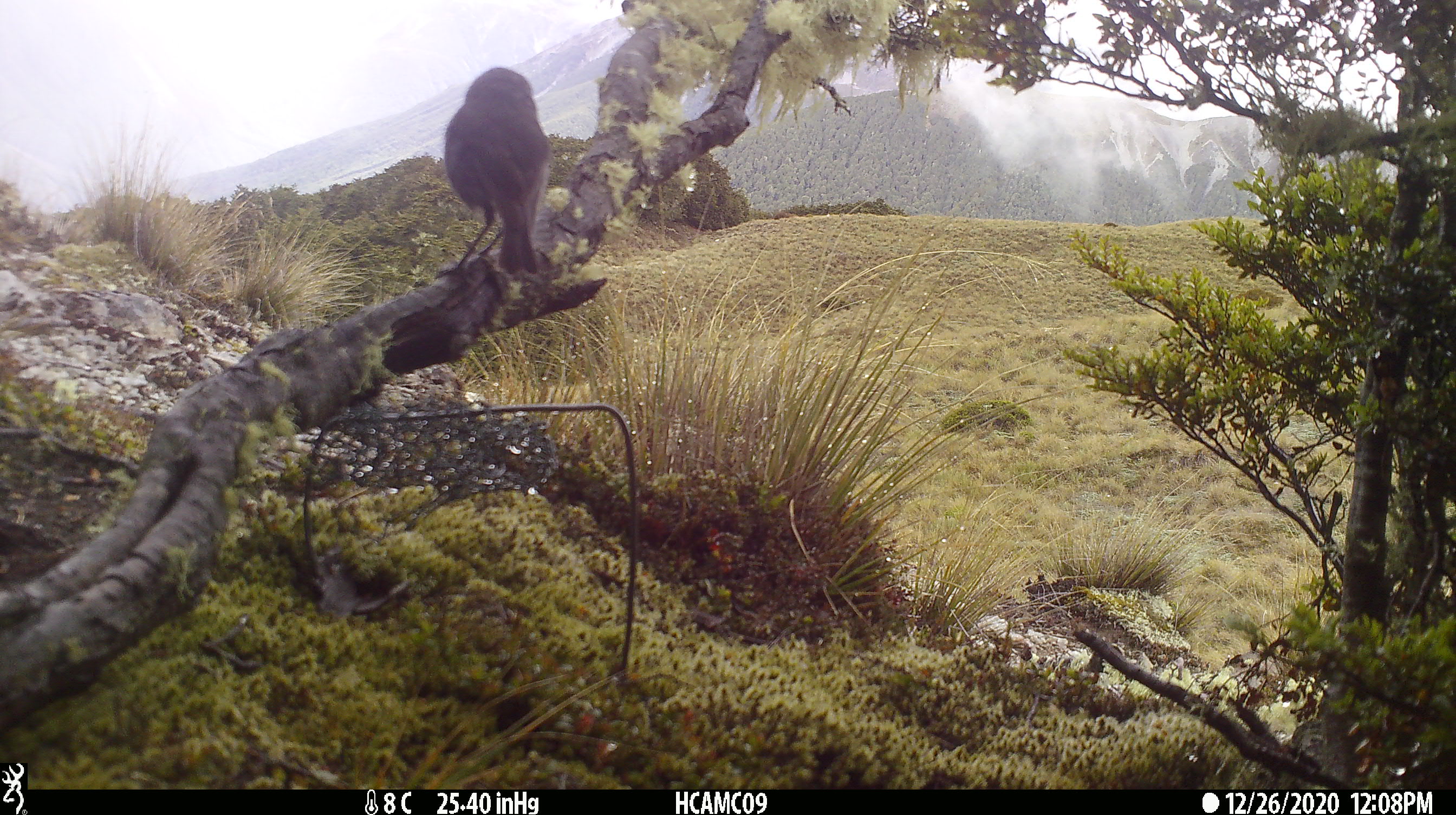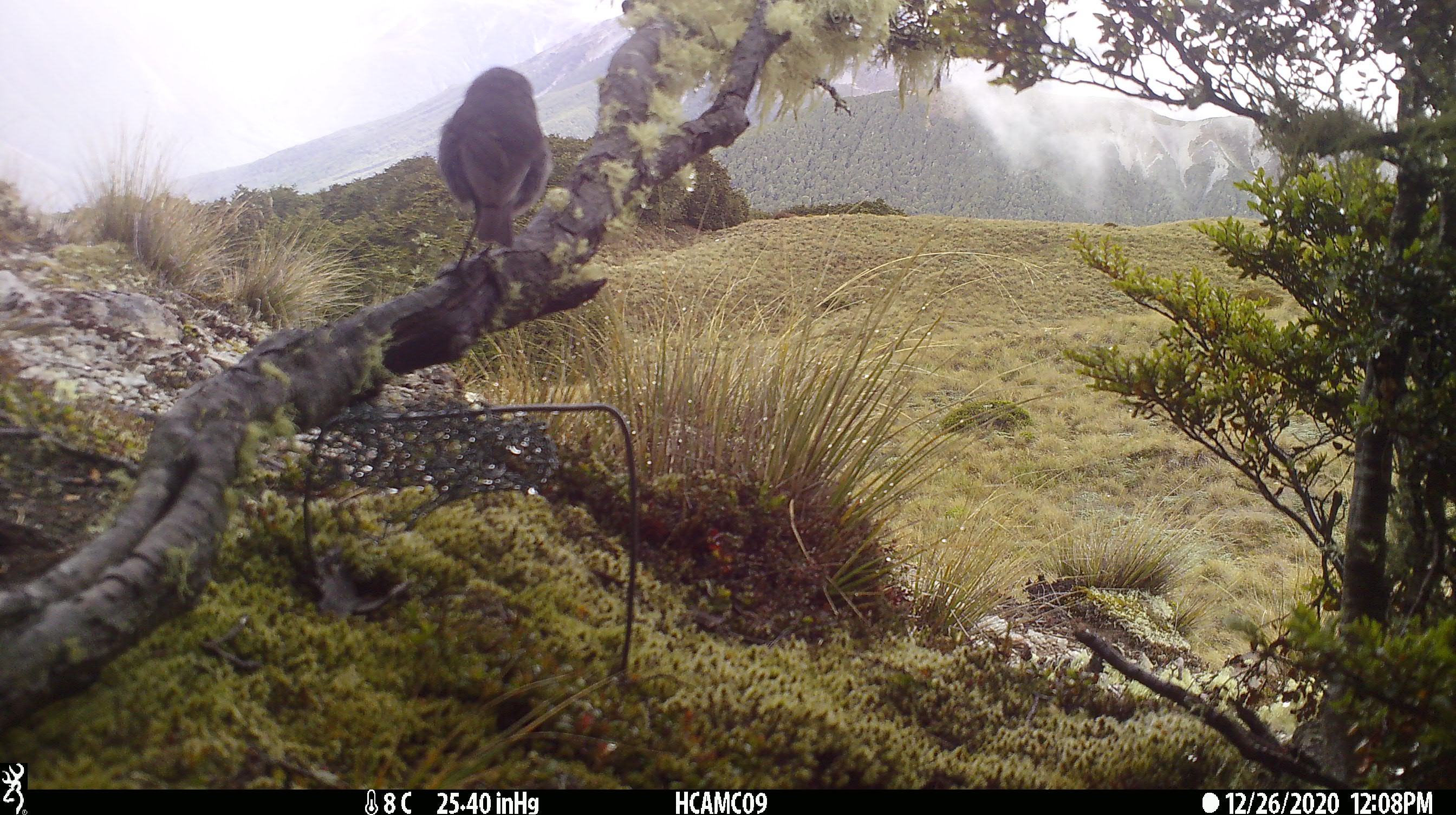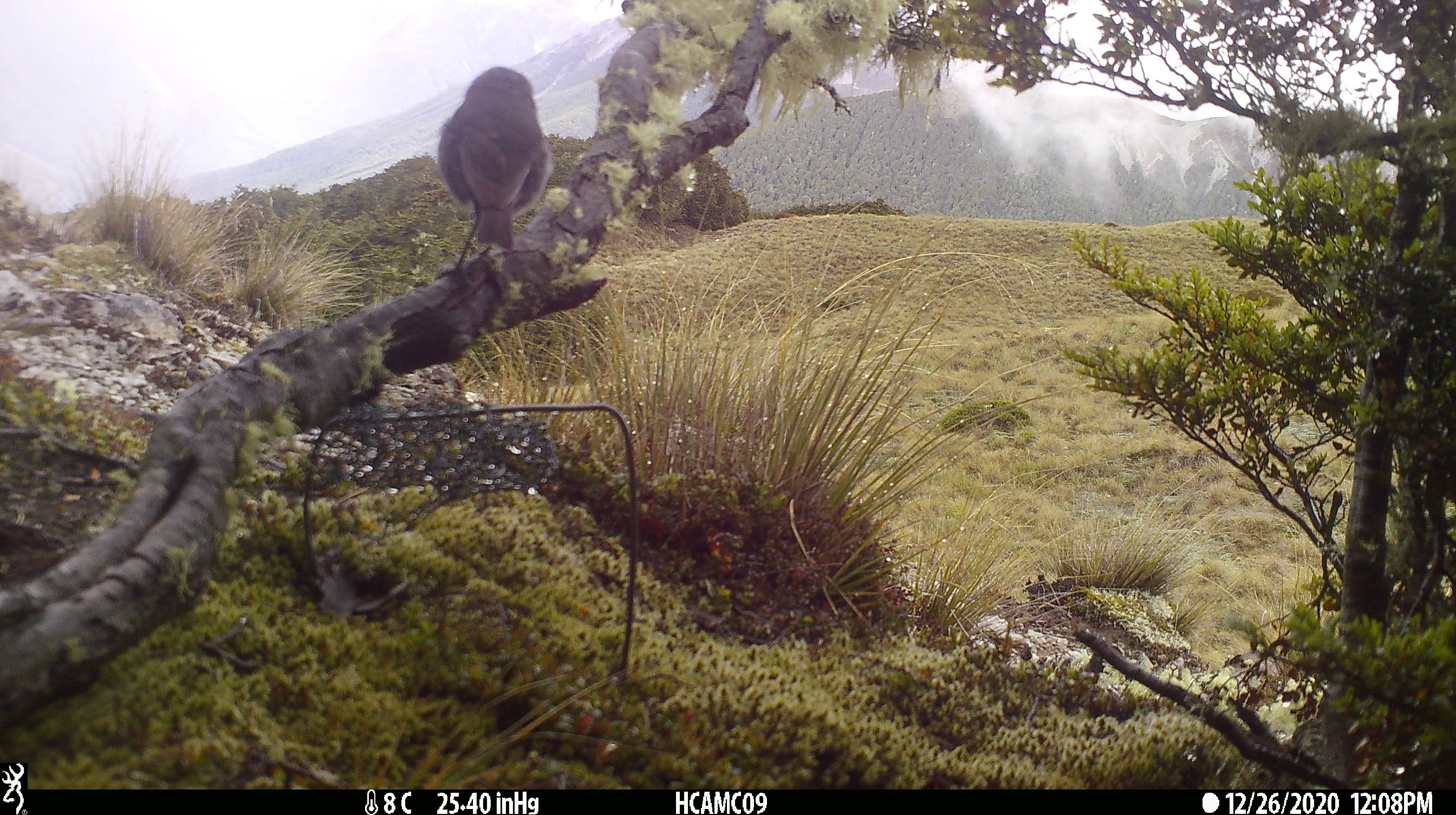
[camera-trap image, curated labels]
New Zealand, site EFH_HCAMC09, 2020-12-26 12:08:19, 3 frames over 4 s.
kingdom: Animalia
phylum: Chordata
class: Aves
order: Passeriformes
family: Petroicidae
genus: Petroica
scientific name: Petroica australis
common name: new zealand robin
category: robin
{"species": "robin (new zealand robin) (Petroica australis)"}